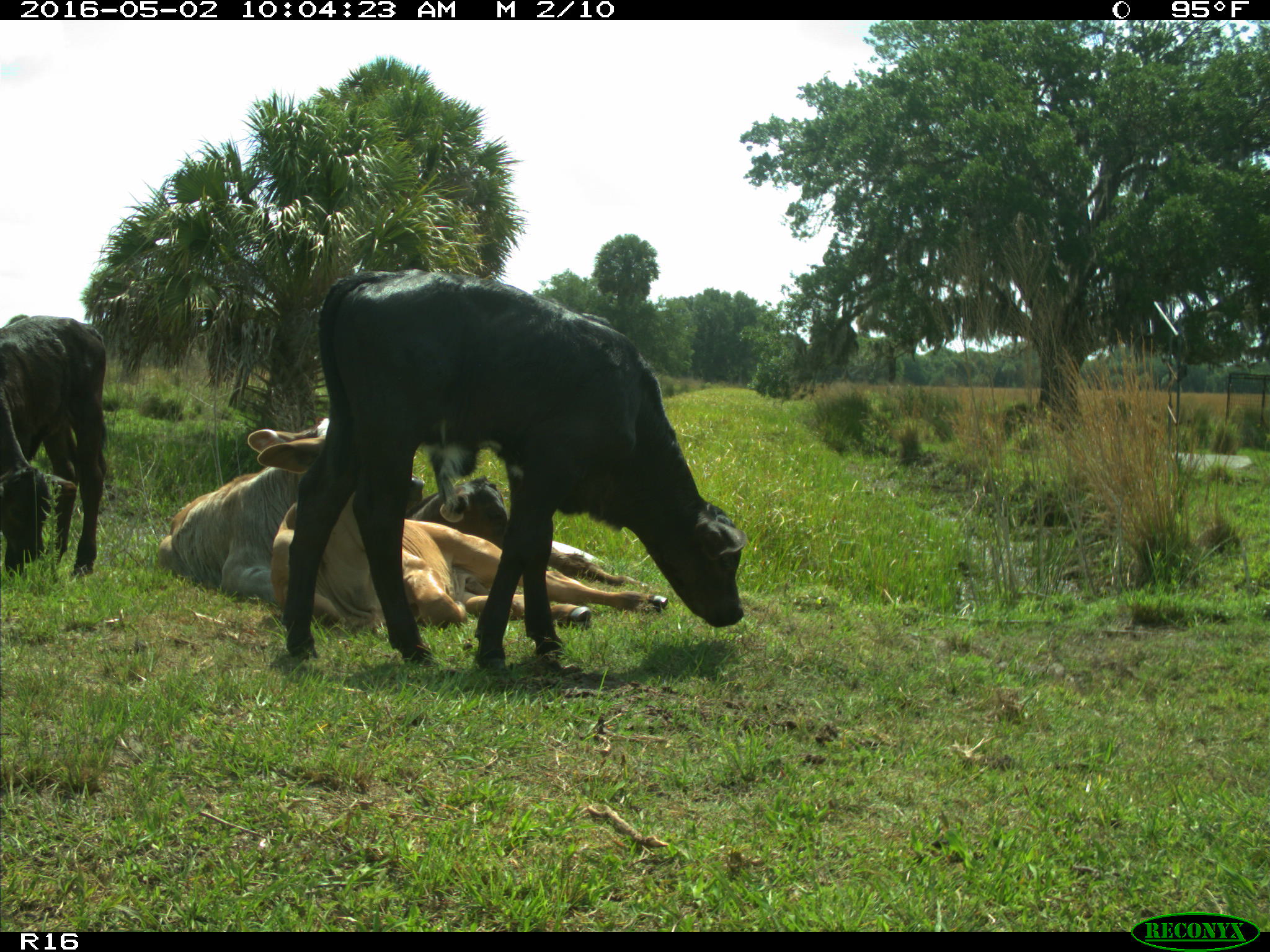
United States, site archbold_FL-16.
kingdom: Animalia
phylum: Chordata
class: Mammalia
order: Artiodactyla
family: Bovidae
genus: Bos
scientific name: Bos taurus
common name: domestic cow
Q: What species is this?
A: Bos taurus (domestic cow).